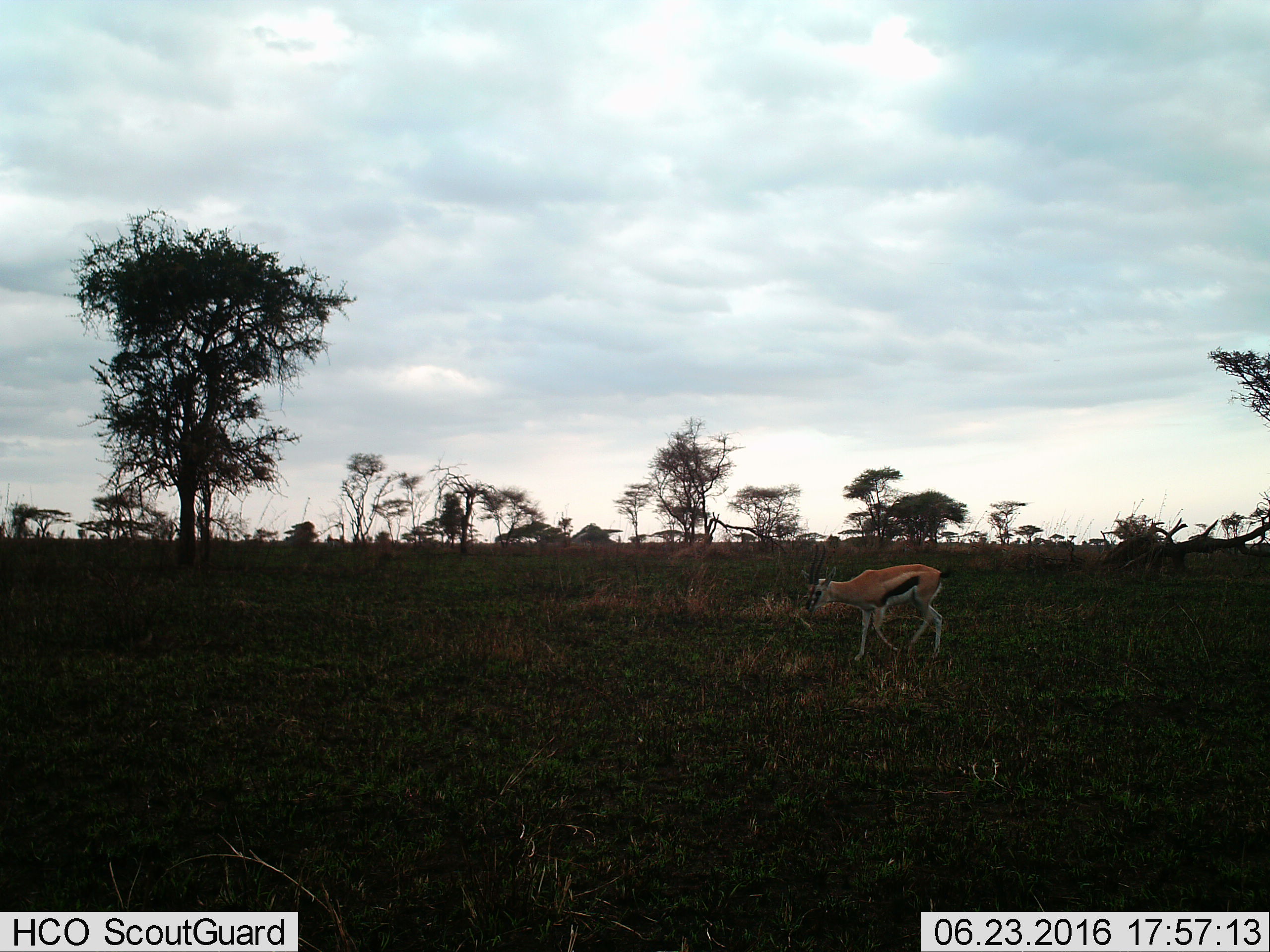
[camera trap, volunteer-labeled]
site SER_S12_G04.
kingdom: Animalia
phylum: Chordata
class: Mammalia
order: Artiodactyla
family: Bovidae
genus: Eudorcas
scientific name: Eudorcas thomsonii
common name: thomson's gazelle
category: gazellethomsons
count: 1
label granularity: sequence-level